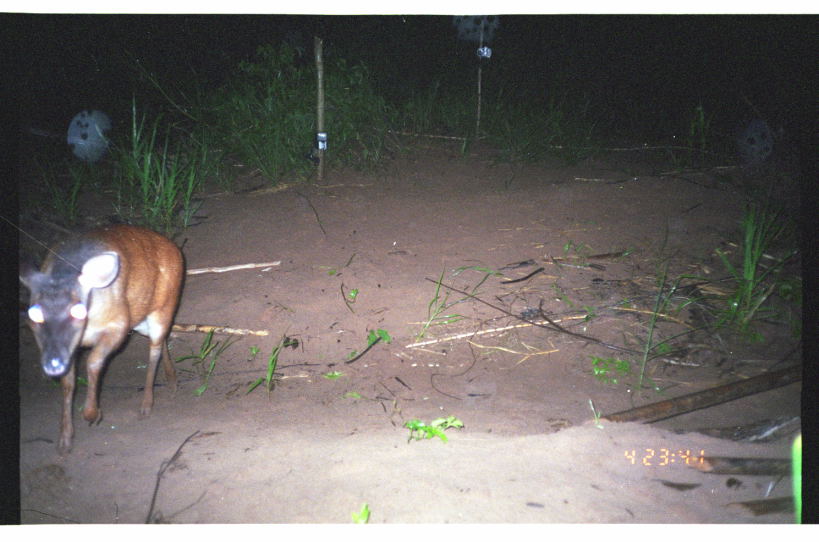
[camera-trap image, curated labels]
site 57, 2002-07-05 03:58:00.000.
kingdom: Animalia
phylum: Chordata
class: Mammalia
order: Artiodactyla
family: Cervidae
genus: Mazama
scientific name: Mazama americana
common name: red brocket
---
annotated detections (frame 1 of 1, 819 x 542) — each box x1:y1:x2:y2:
mazama americana: 18:221:191:458